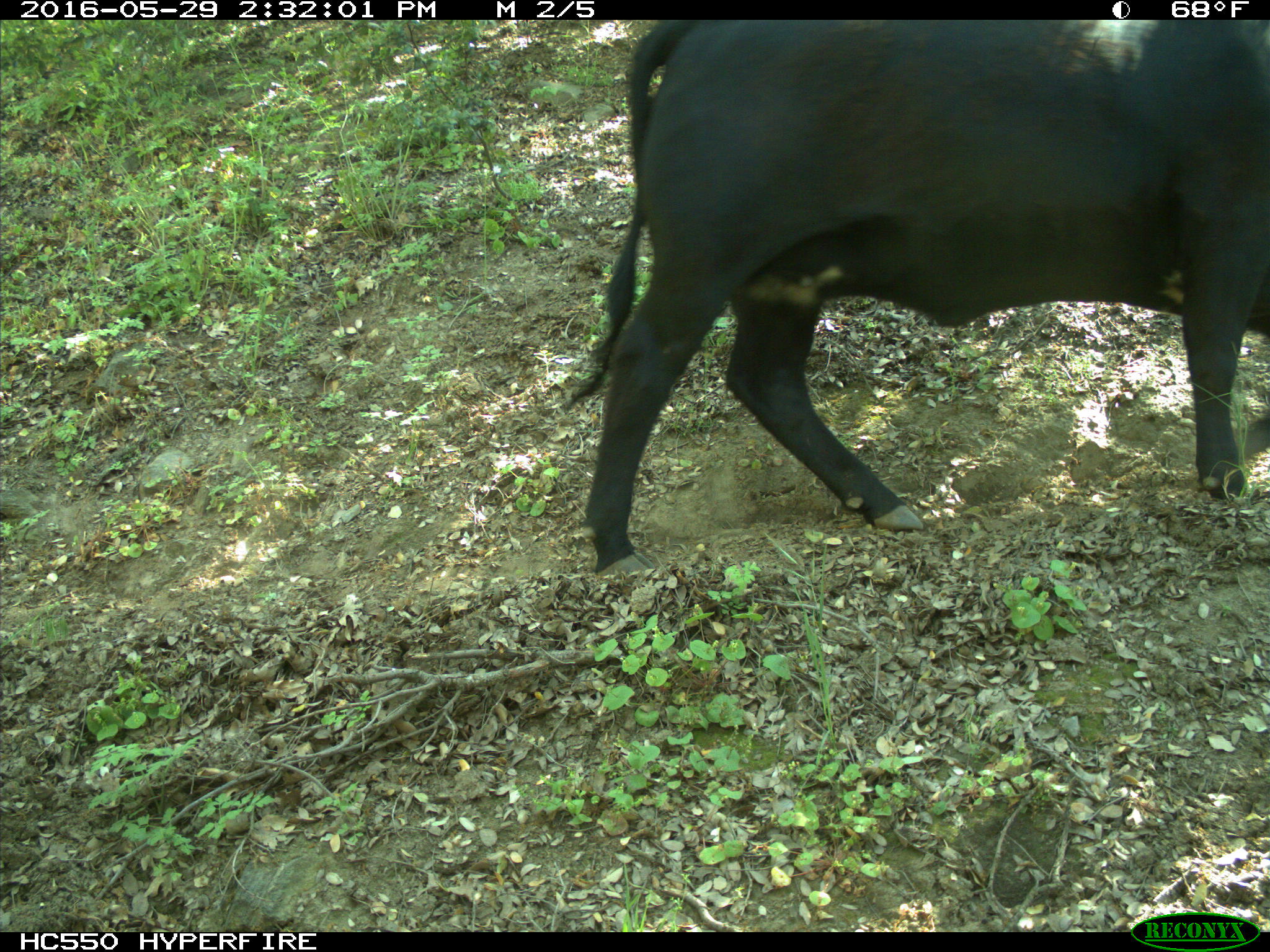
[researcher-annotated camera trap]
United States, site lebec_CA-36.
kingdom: Animalia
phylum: Chordata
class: Mammalia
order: Artiodactyla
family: Bovidae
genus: Bos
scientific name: Bos taurus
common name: domestic cow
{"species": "Bos taurus (domestic cow)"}